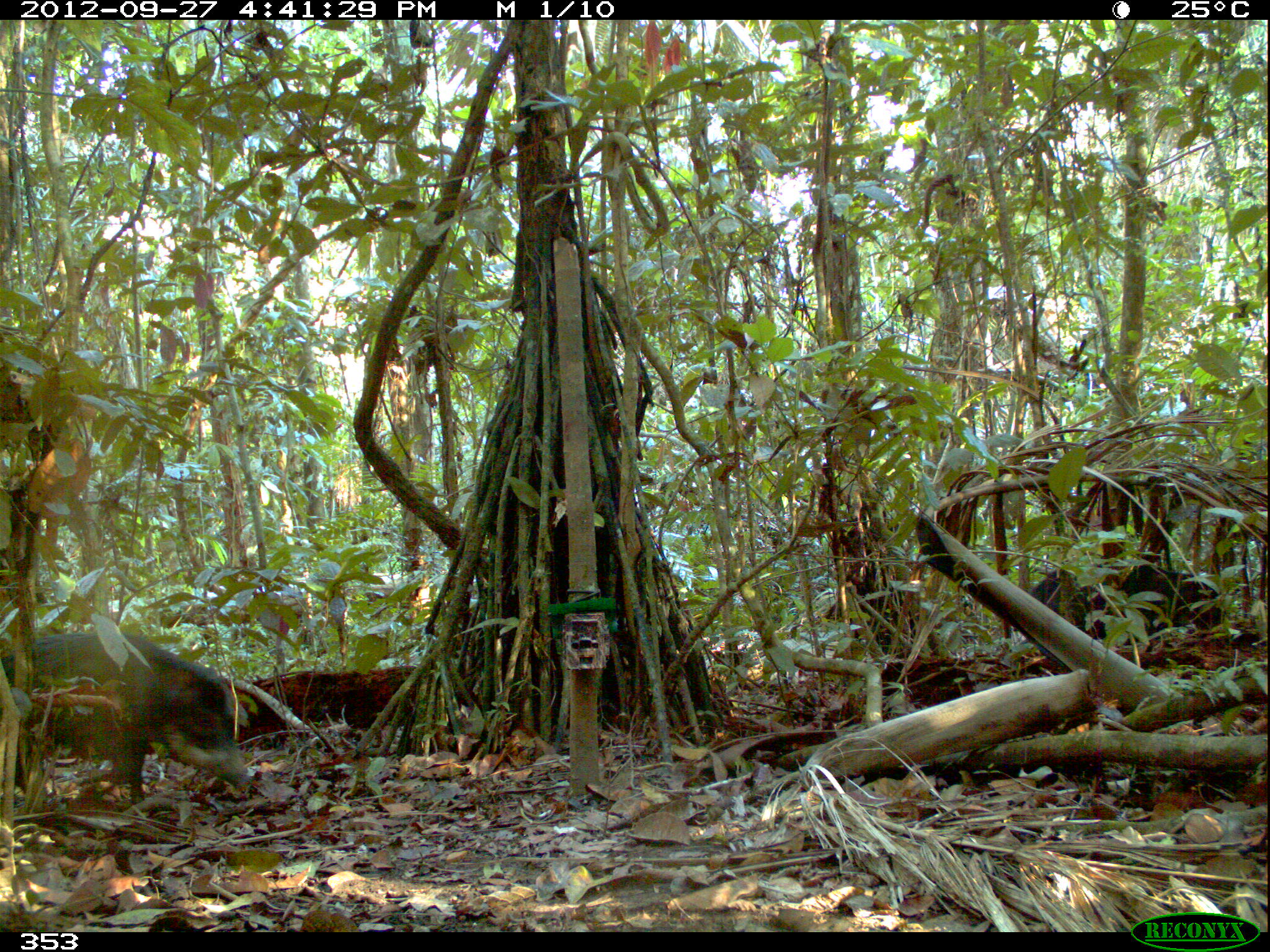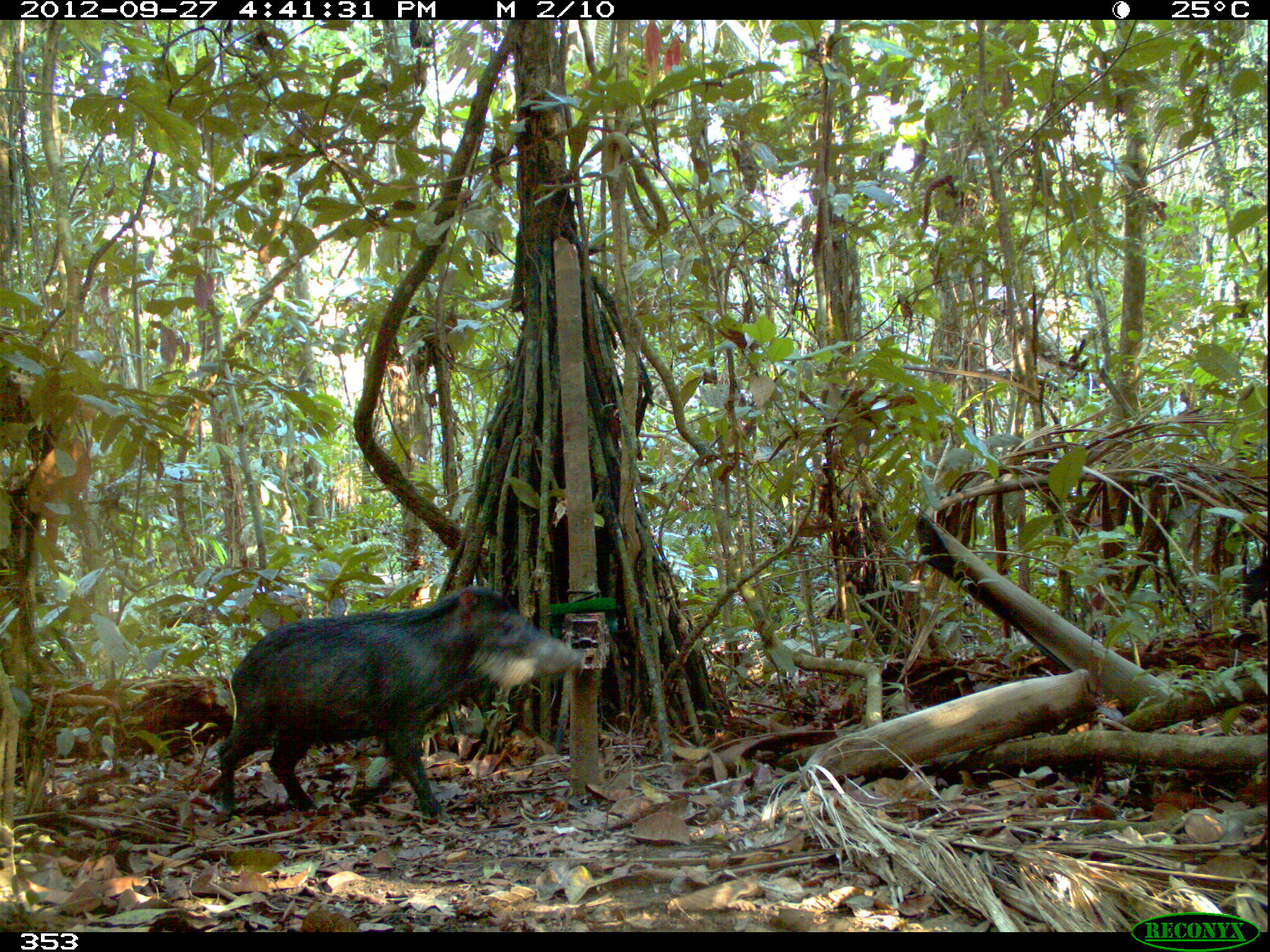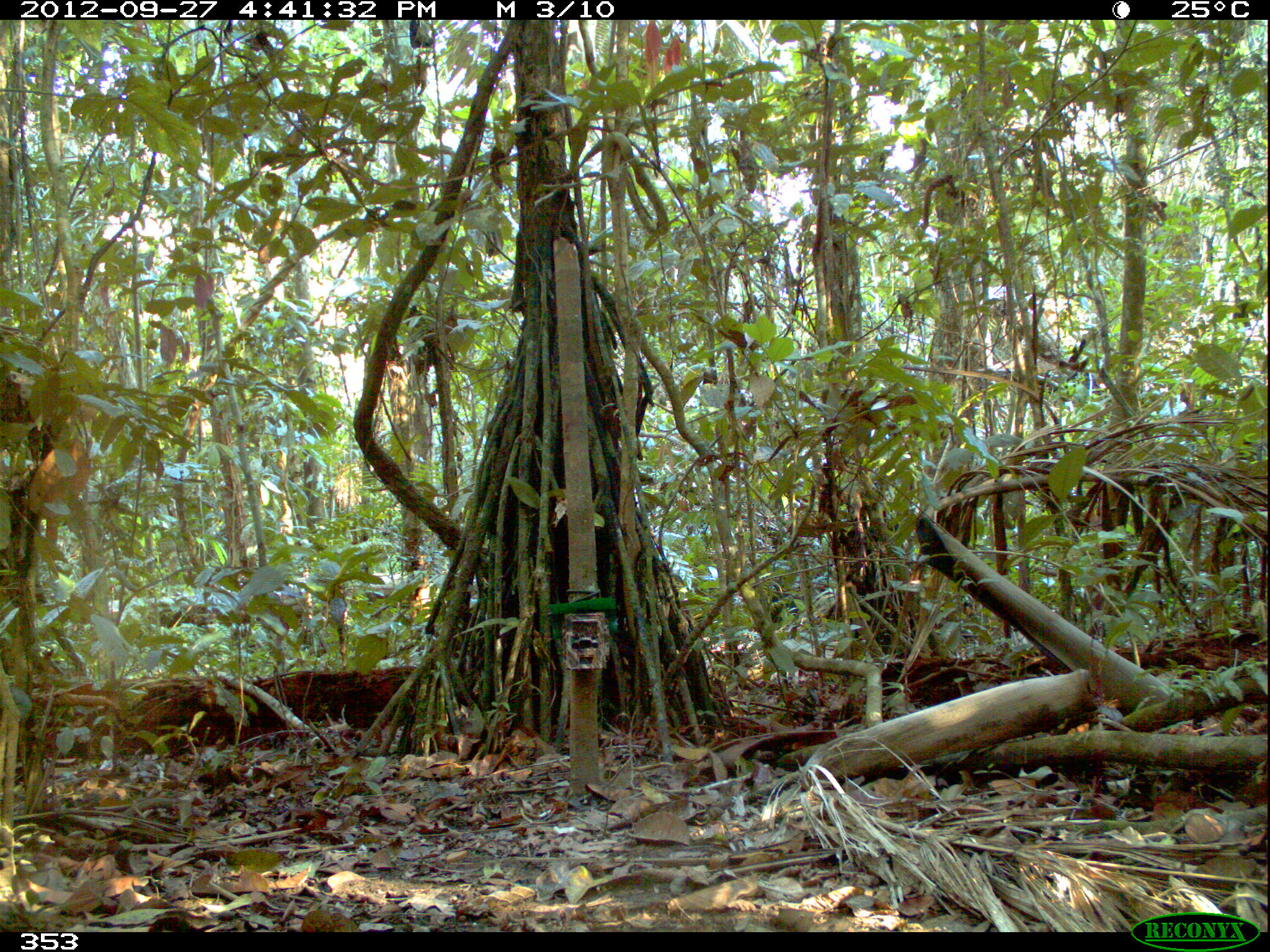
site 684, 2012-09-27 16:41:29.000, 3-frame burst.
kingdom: Animalia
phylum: Chordata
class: Mammalia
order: Artiodactyla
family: Tayassuidae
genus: Tayassu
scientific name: Tayassu pecari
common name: white-lipped peccary